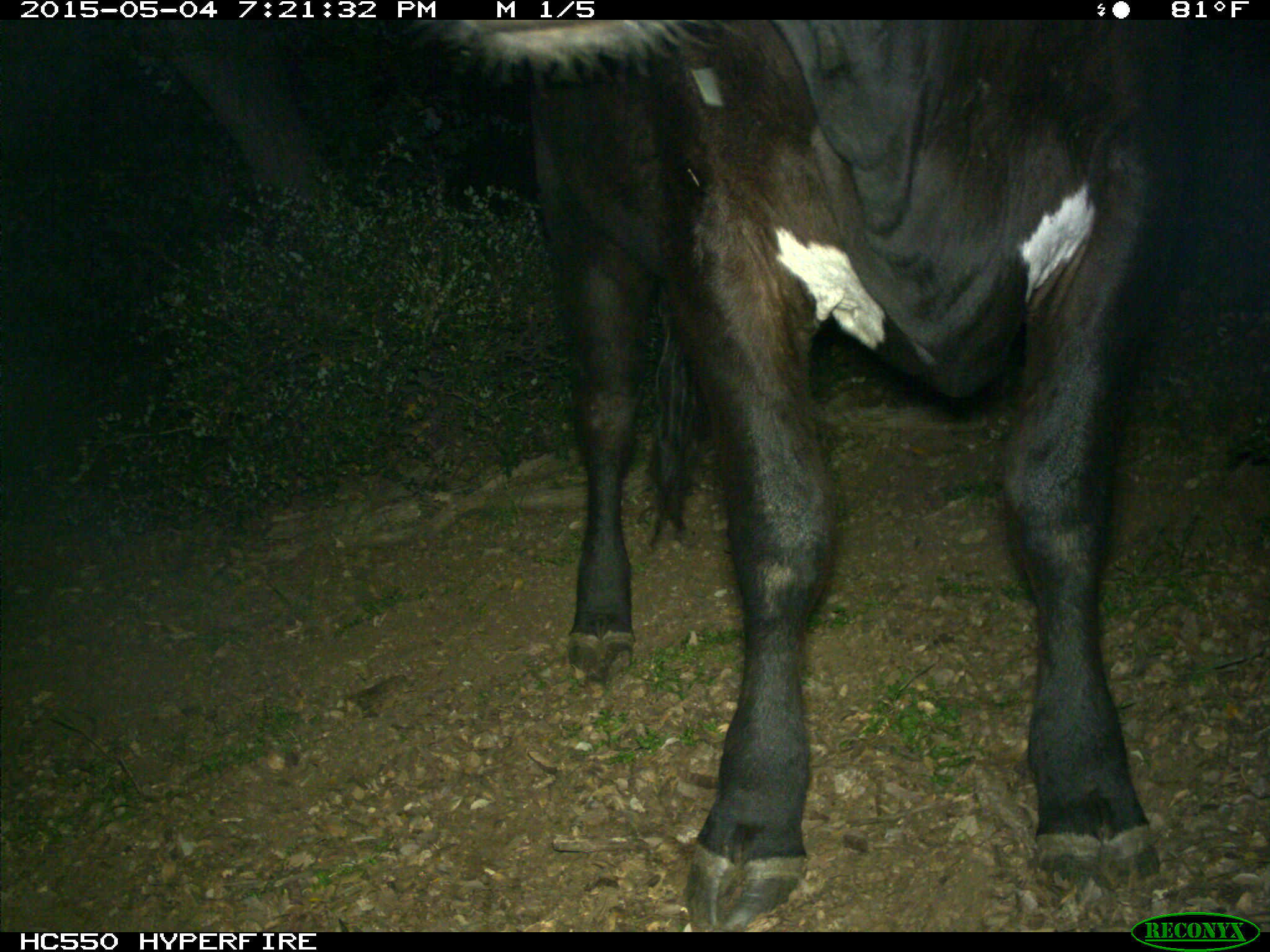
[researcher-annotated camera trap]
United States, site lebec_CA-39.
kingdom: Animalia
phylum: Chordata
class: Mammalia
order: Artiodactyla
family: Bovidae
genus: Bos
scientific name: Bos taurus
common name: domestic cow